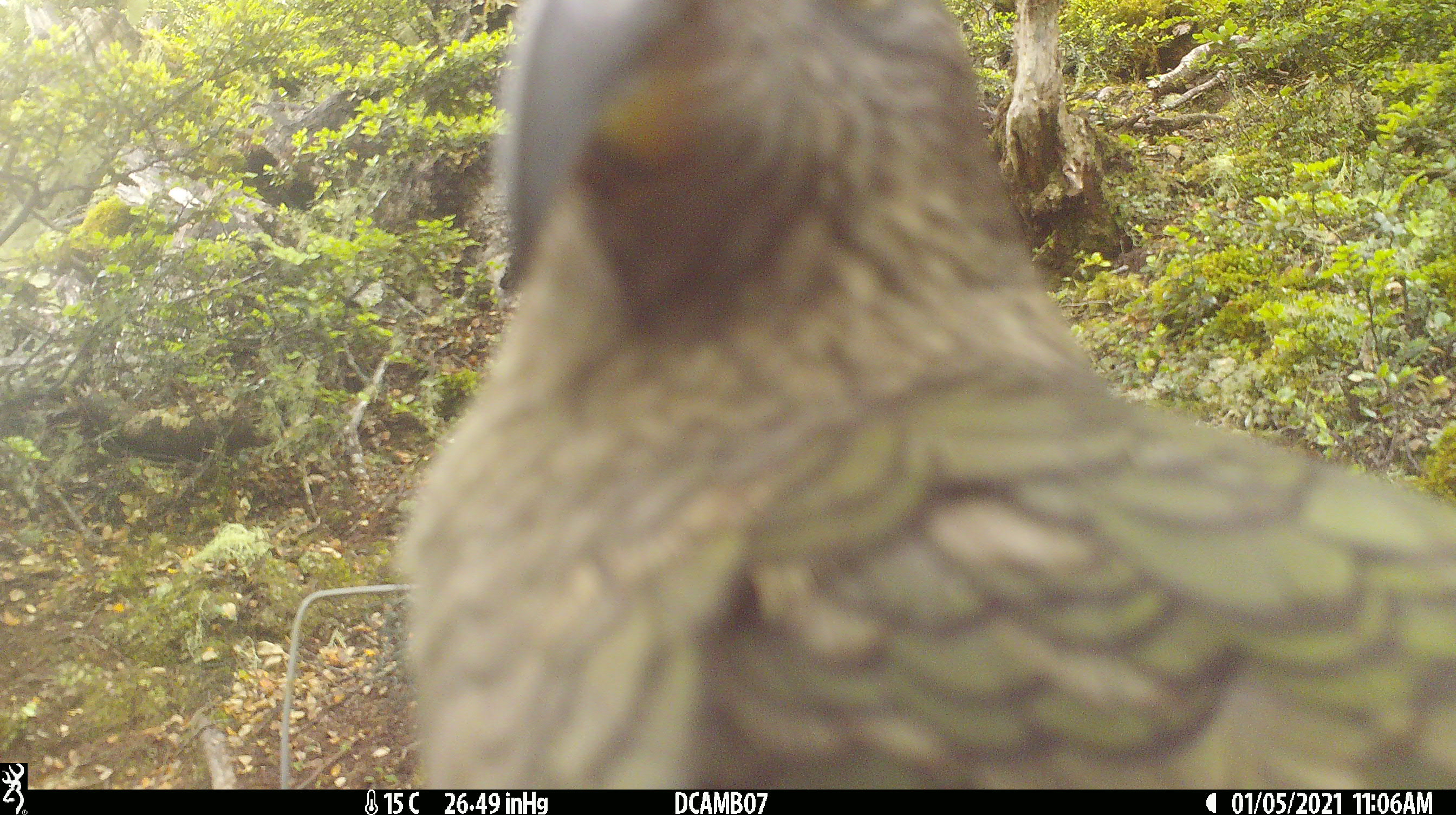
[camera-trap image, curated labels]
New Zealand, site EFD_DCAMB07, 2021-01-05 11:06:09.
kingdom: Animalia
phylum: Chordata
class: Aves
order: Psittaciformes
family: Strigopidae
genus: Nestor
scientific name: Nestor notabilis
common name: kea